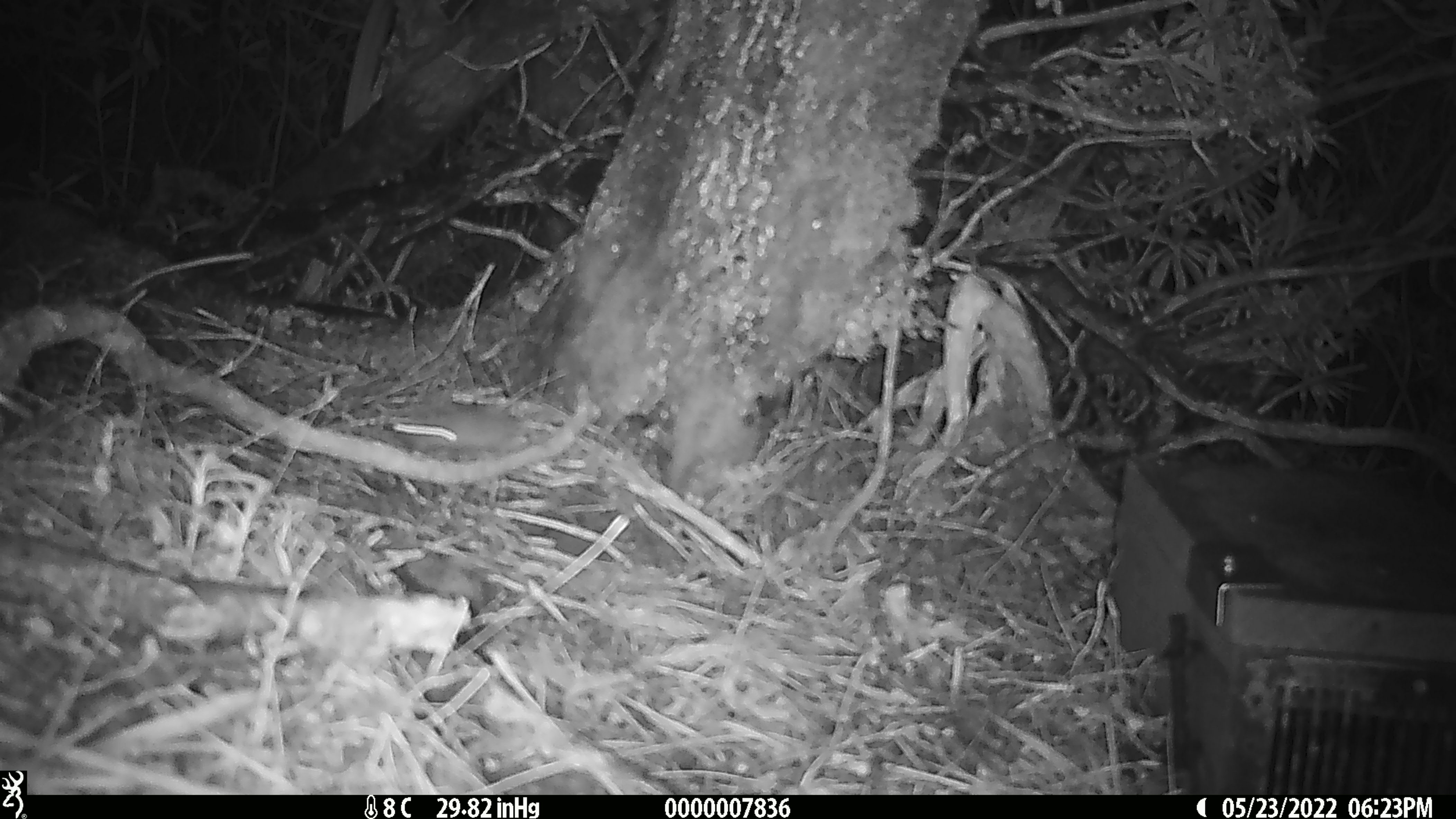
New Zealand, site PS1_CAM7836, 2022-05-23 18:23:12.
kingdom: Animalia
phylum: Chordata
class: Mammalia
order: Rodentia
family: Muridae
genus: Mus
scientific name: Mus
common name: mouse